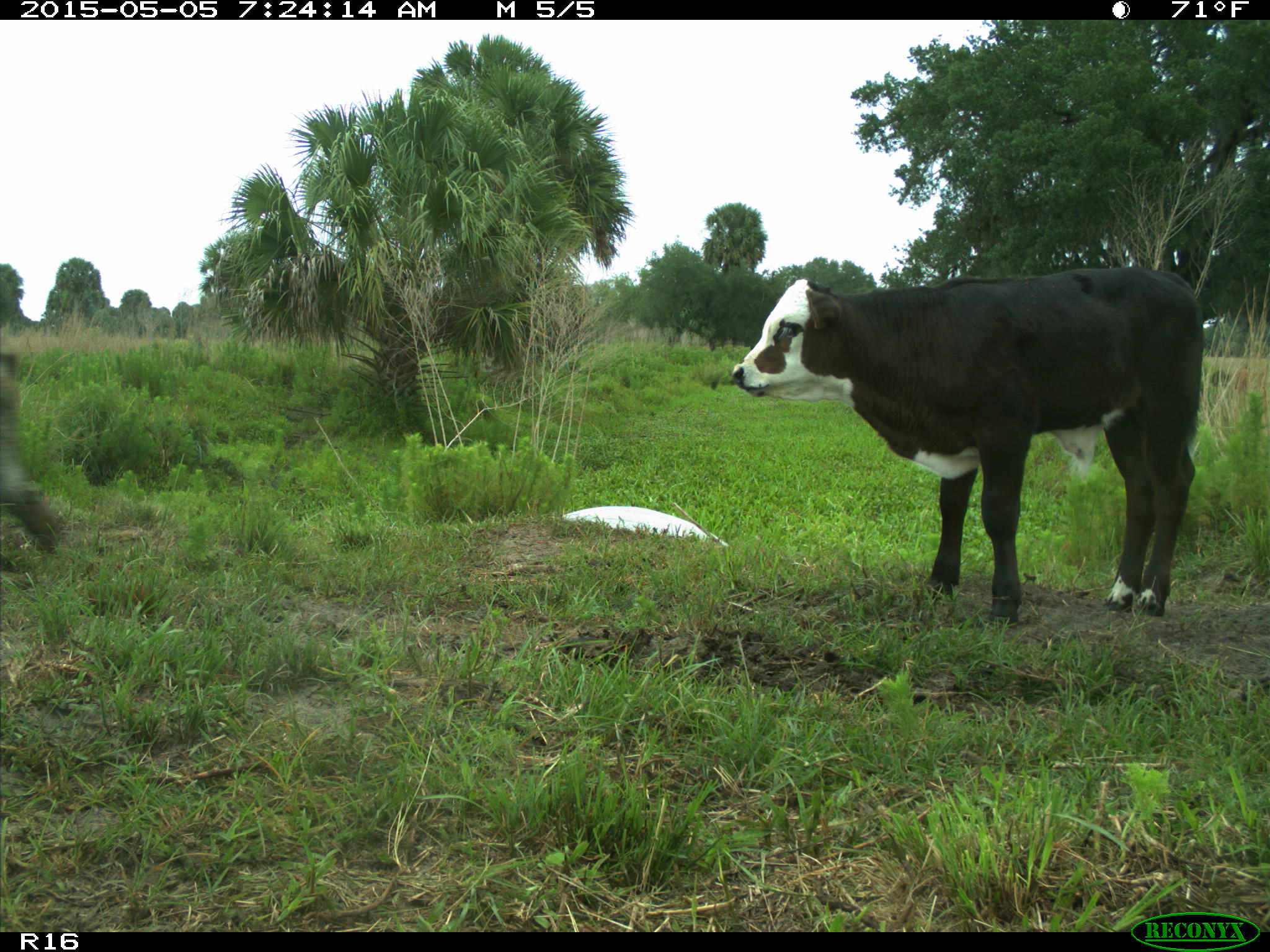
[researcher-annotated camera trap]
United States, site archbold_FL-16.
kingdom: Animalia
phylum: Chordata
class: Mammalia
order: Artiodactyla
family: Bovidae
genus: Bos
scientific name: Bos taurus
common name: domestic cow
Bos taurus (domestic cow).